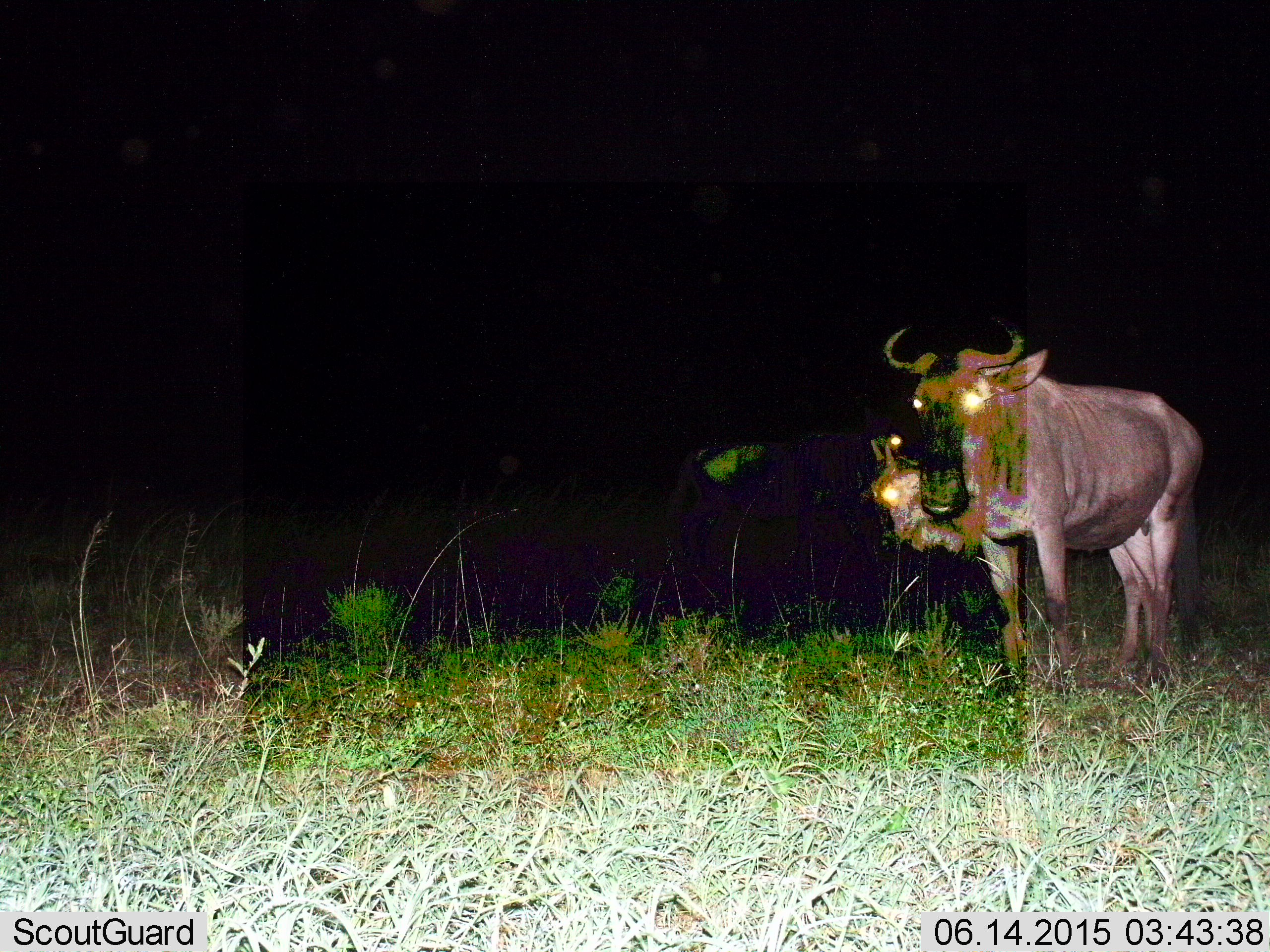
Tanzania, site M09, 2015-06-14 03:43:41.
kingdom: Animalia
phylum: Chordata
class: Mammalia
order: Artiodactyla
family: Bovidae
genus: Connochaetes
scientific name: Connochaetes taurinus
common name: blue wildebeest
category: wildebeest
Wildebeest (blue wildebeest) (Connochaetes taurinus), count 2. Behavior (volunteer vote fractions): standing 100%, resting 0%, moving 0%, interacting 0%. Young present (vote fraction): 0%. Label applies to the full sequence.